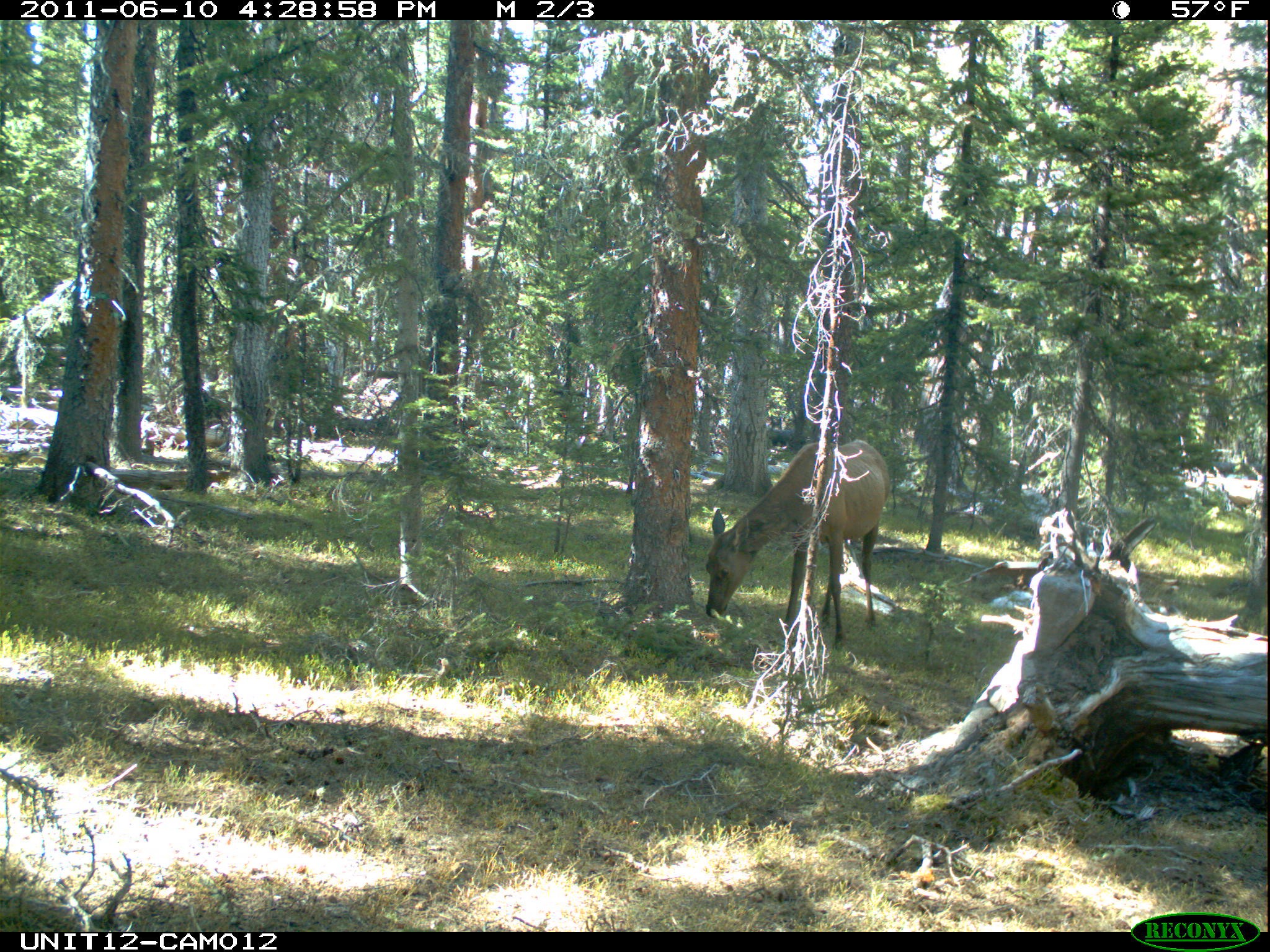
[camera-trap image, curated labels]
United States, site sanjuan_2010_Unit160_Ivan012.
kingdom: Animalia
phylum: Chordata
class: Mammalia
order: Artiodactyla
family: Cervidae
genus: Cervus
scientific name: Cervus elaphus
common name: red deer